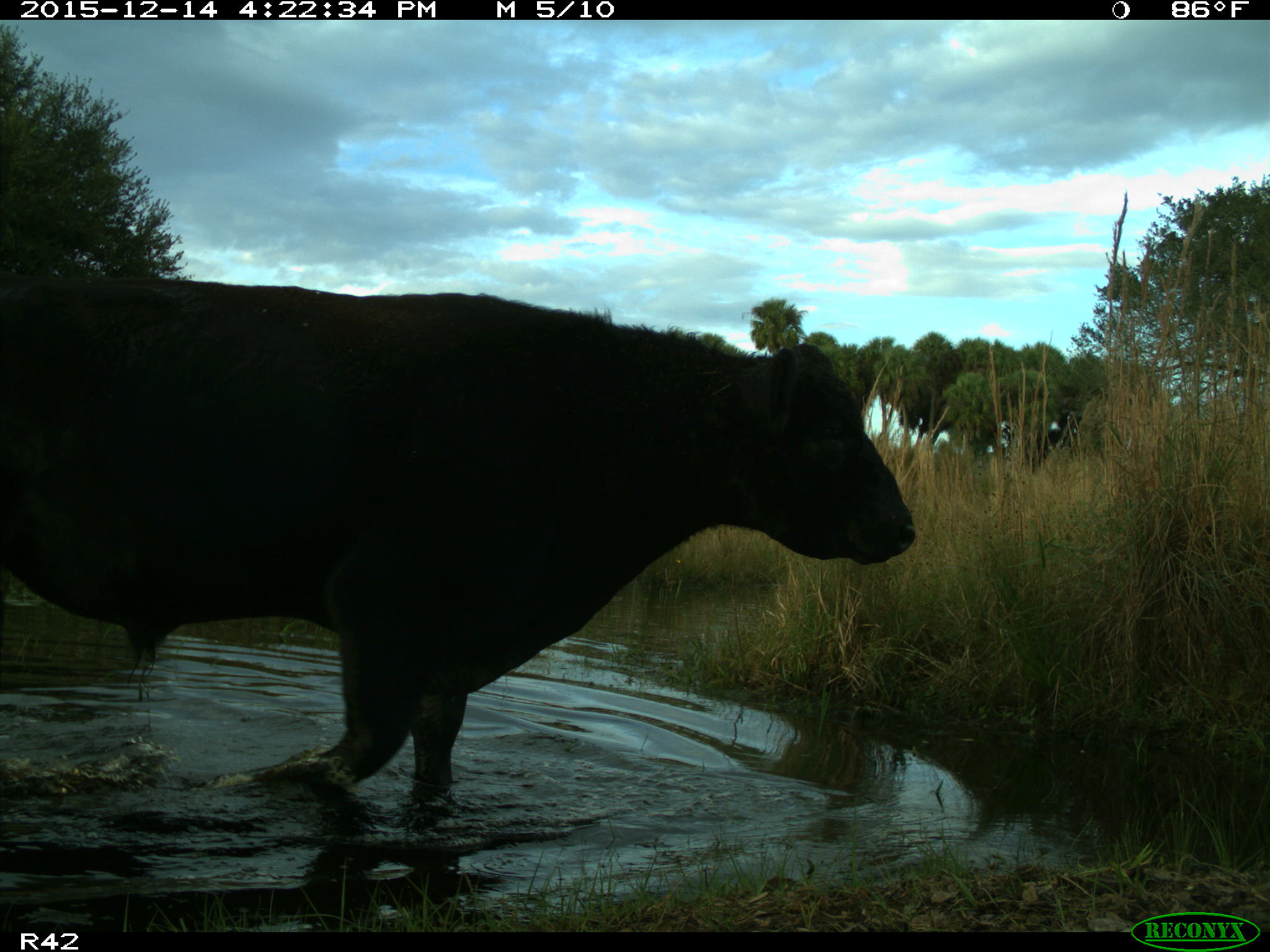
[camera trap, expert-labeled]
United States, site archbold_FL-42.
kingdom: Animalia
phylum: Chordata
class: Mammalia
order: Artiodactyla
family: Bovidae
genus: Bos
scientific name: Bos taurus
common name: domestic cow